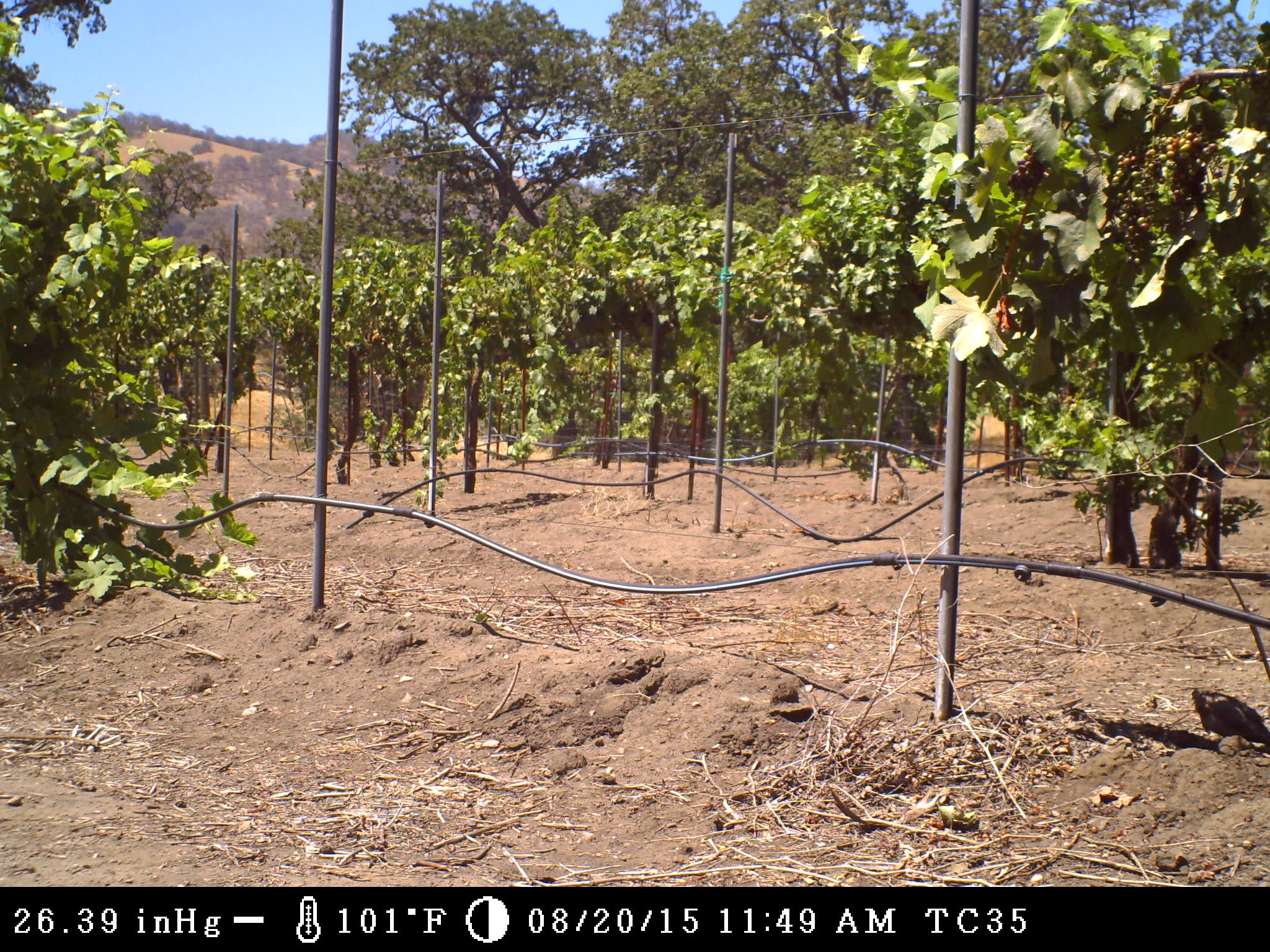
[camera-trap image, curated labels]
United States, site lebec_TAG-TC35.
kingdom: Animalia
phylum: Chordata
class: Aves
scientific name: Aves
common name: birds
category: unidentified bird